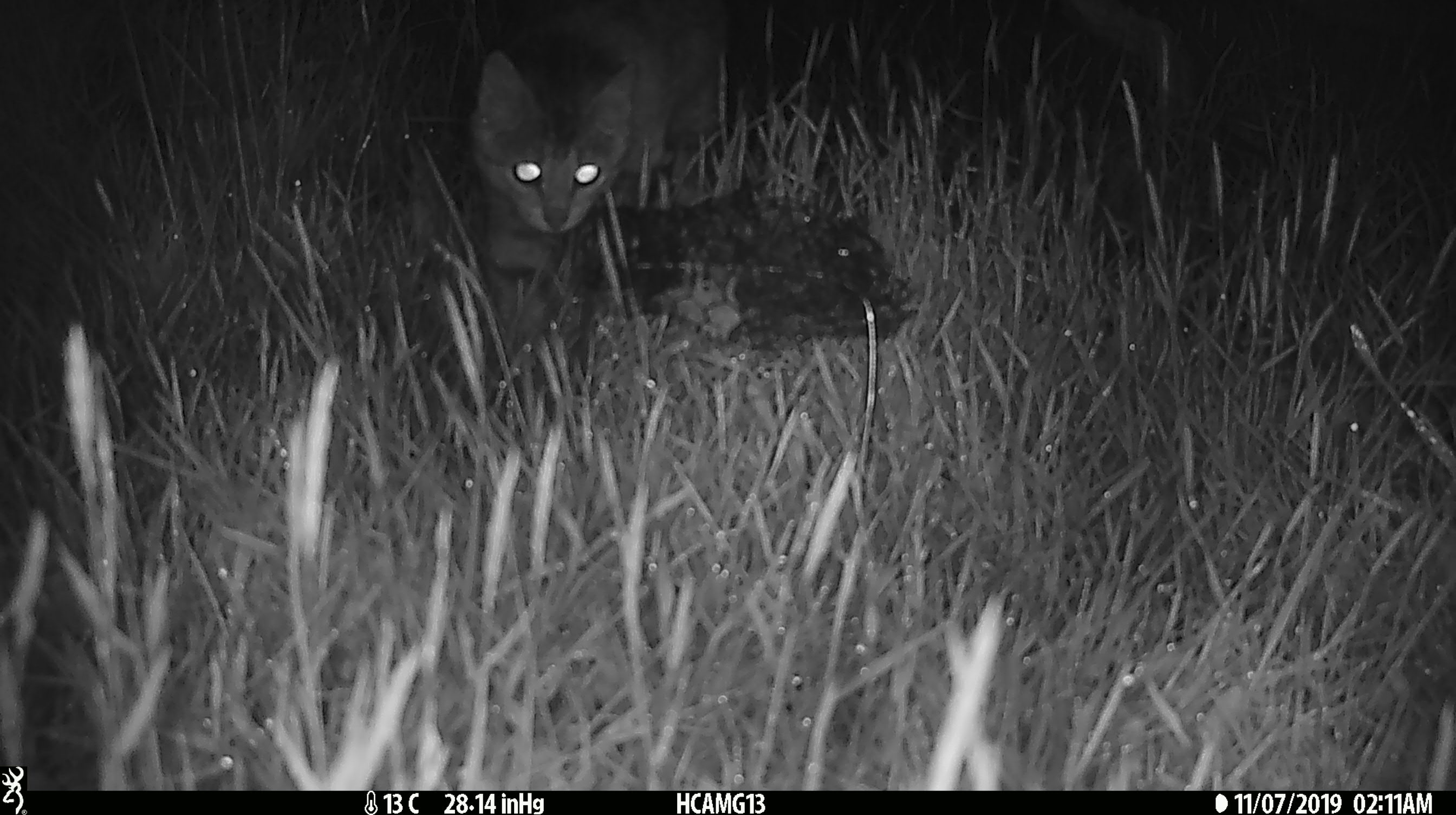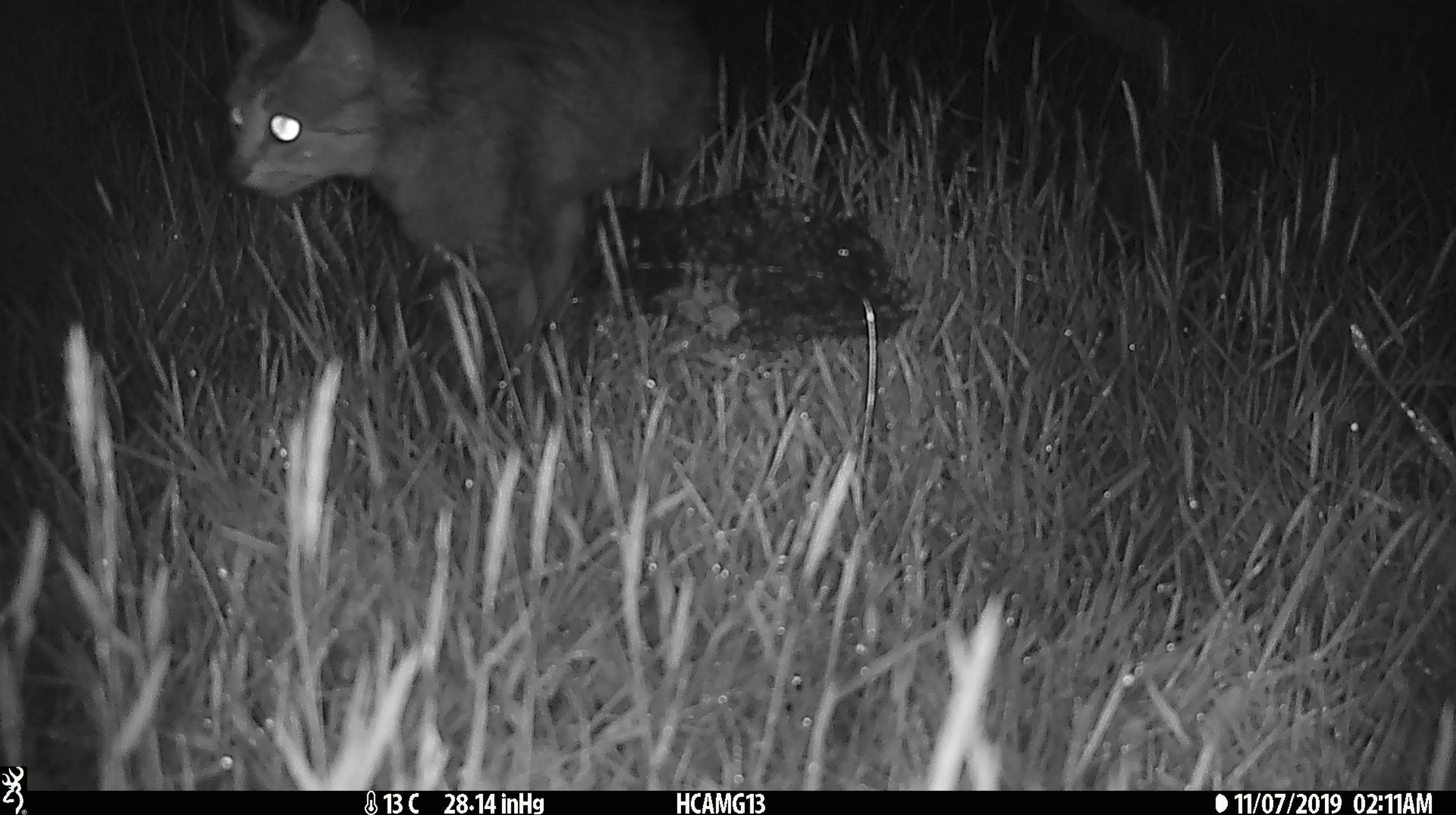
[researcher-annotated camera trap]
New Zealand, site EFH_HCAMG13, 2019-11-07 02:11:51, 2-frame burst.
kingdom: Animalia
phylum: Chordata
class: Mammalia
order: Carnivora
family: Felidae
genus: Felis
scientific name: Felis catus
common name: domestic cat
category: cat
Cat (domestic cat) (Felis catus).